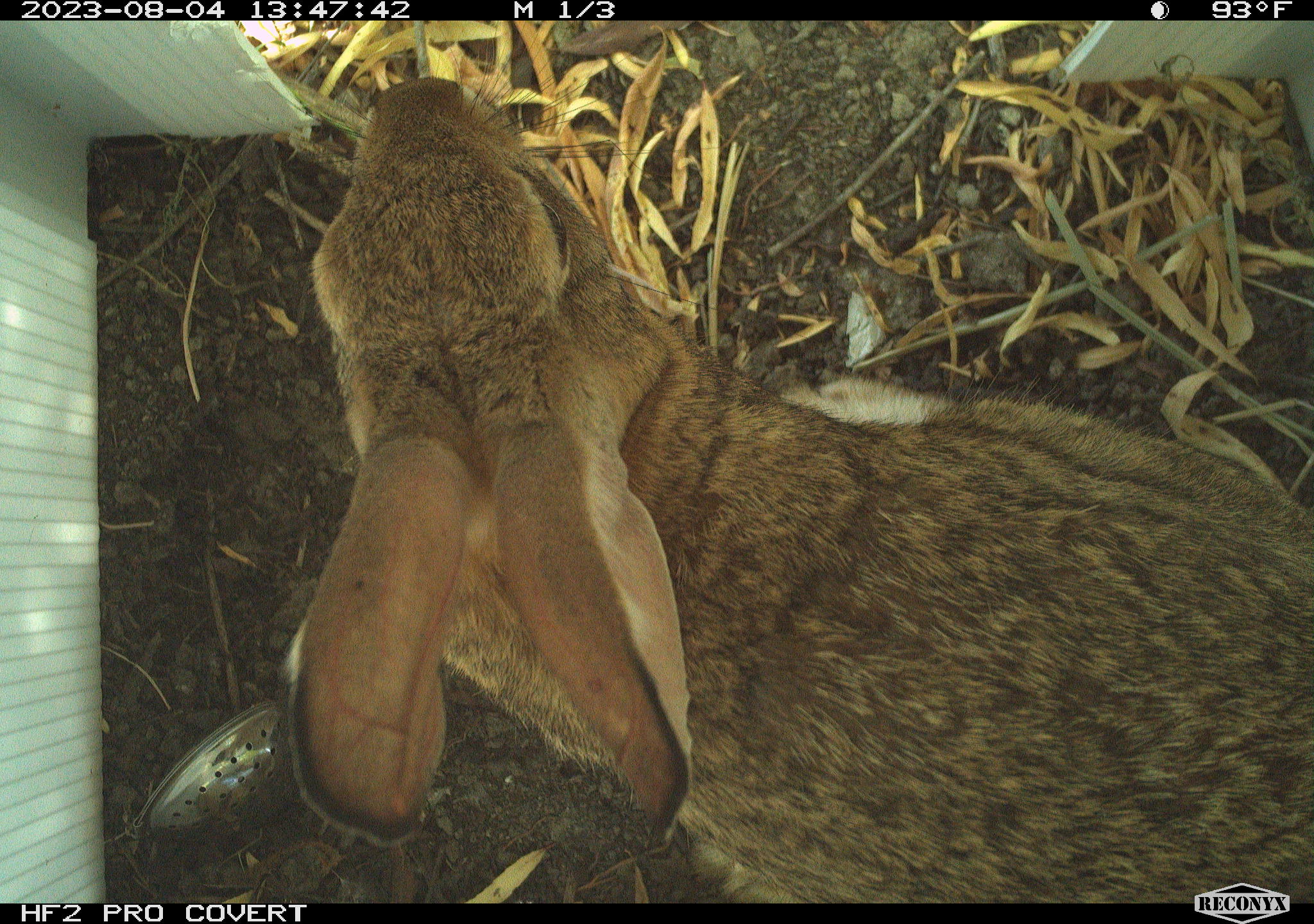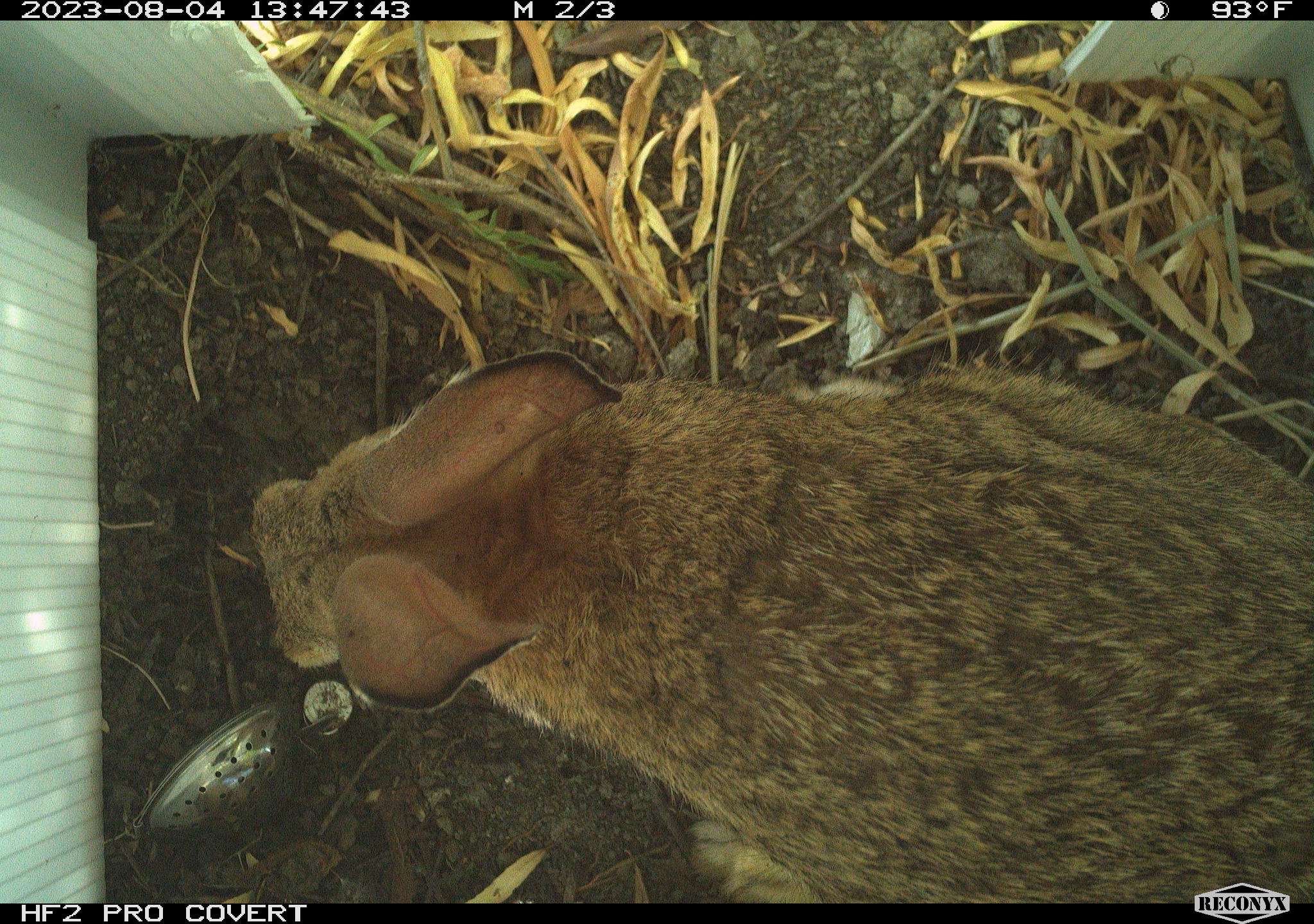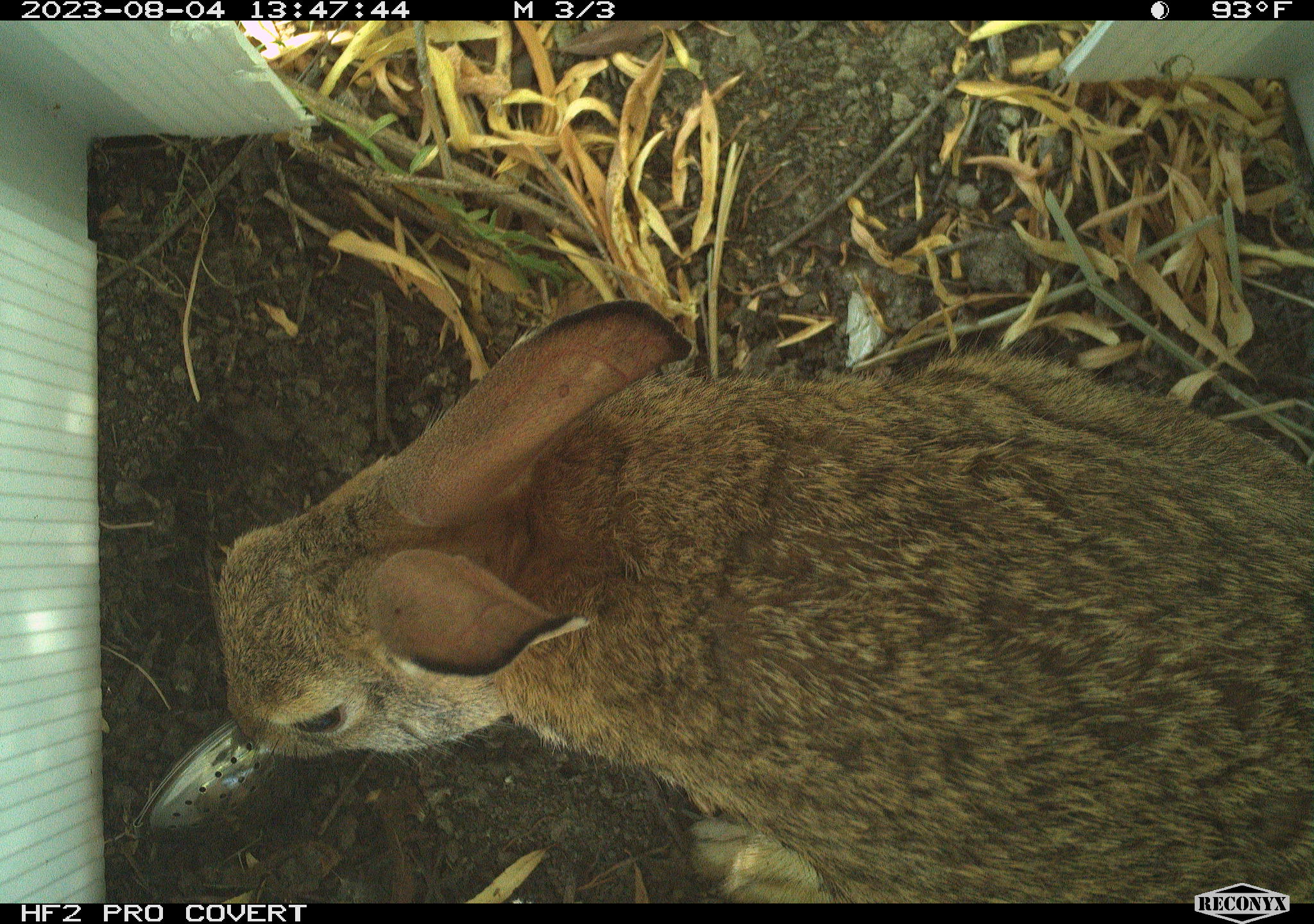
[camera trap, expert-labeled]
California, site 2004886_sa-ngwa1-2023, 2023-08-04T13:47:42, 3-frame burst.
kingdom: Animalia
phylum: Chordata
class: Mammalia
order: Lagomorpha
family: Leporidae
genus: Sylvilagus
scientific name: Sylvilagus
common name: cottontail rabbits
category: sylvilagus species